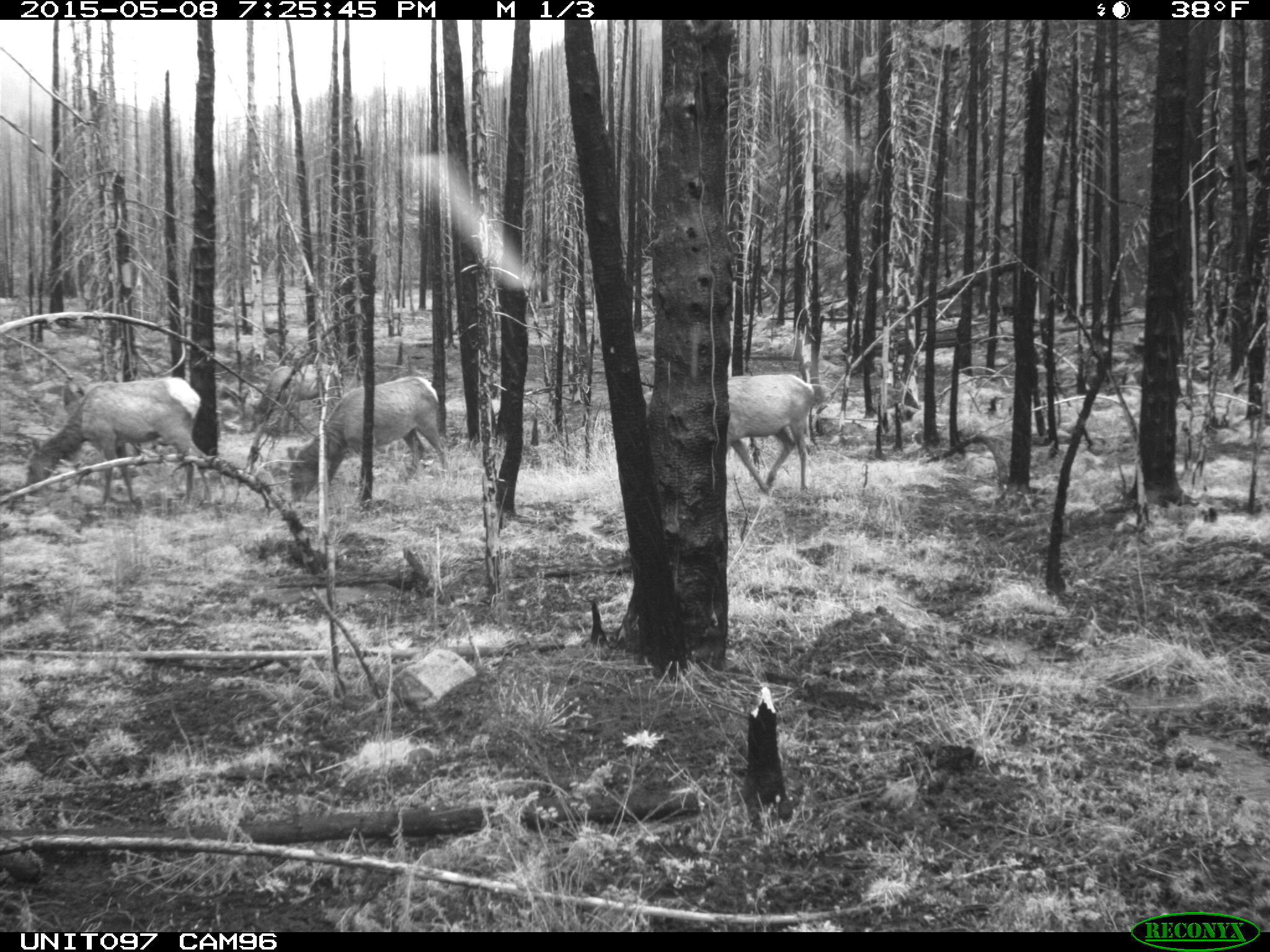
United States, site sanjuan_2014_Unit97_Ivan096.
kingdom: Animalia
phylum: Chordata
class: Mammalia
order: Artiodactyla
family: Cervidae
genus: Cervus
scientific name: Cervus elaphus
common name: red deer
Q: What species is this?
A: Cervus elaphus (red deer).